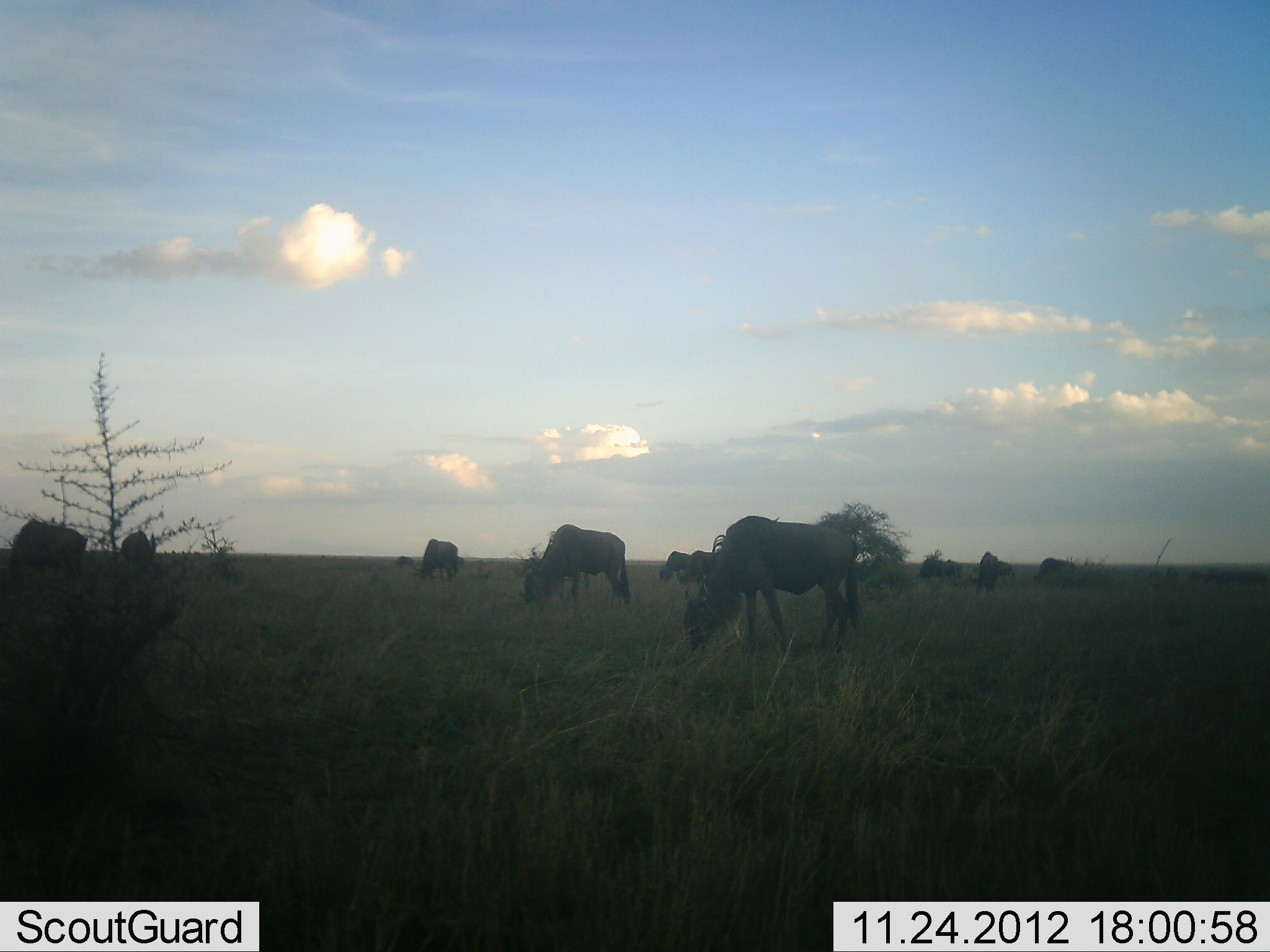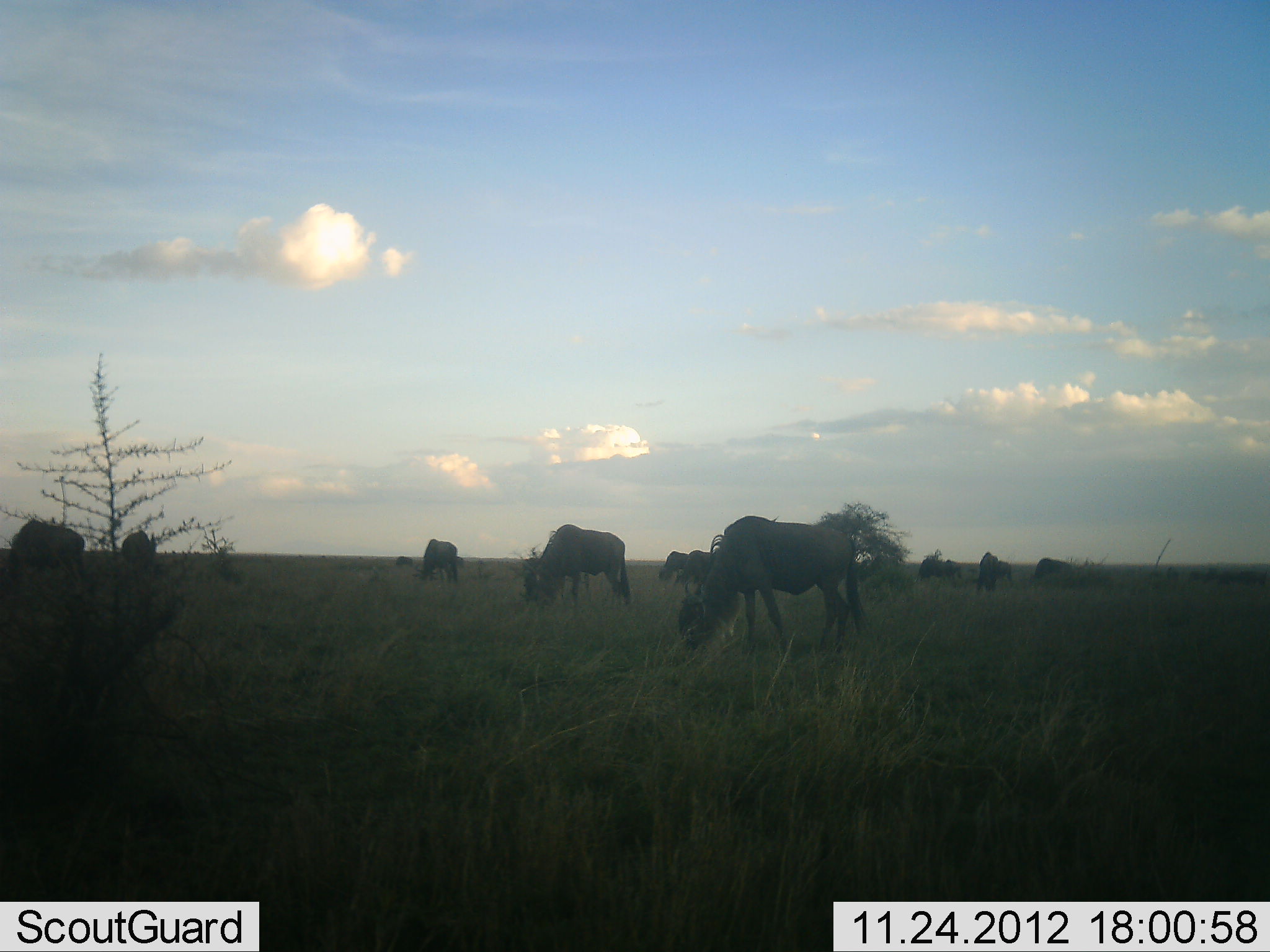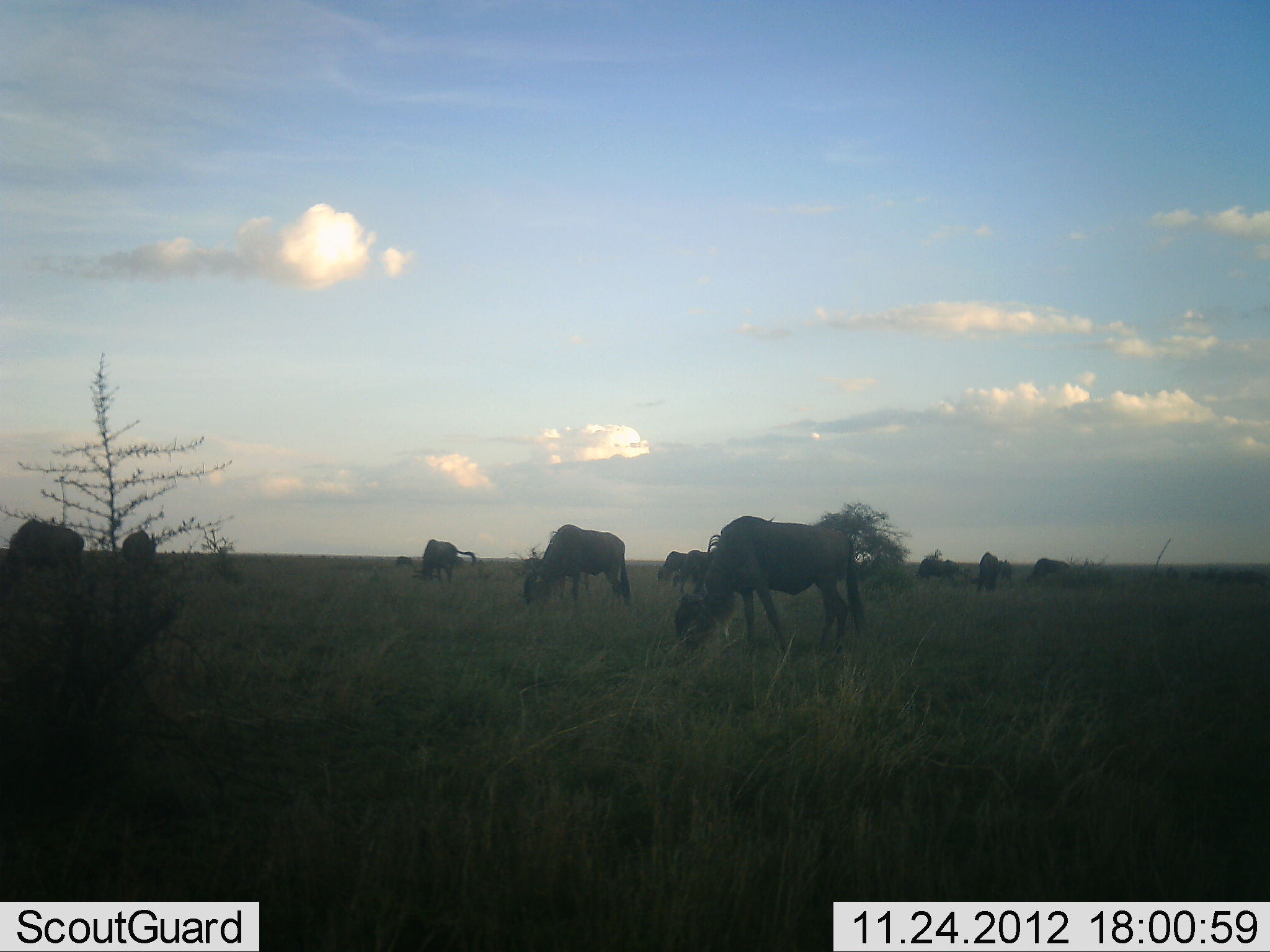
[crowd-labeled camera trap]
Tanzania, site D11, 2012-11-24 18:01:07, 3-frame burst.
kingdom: Animalia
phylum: Chordata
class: Mammalia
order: Artiodactyla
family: Bovidae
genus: Connochaetes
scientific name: Connochaetes taurinus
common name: blue wildebeest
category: wildebeest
Wildebeest (blue wildebeest) (Connochaetes taurinus), count 11-50. Behavior (volunteer vote fractions): standing 40%, resting 0%, moving 10%, interacting 0%. Young present (vote fraction): 0%. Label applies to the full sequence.